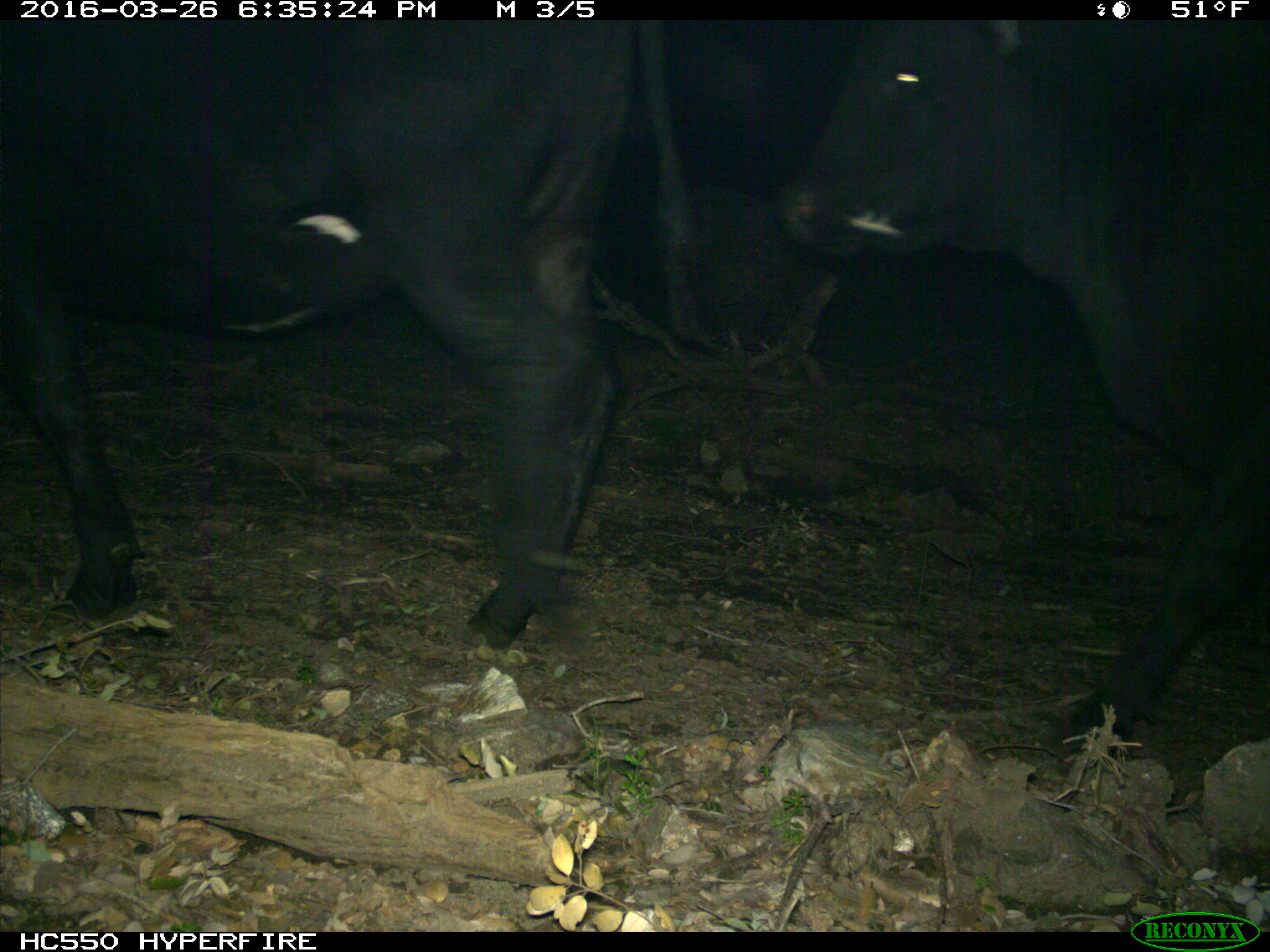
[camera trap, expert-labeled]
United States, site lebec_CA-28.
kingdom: Animalia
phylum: Chordata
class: Mammalia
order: Artiodactyla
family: Bovidae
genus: Bos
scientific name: Bos taurus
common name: domestic cow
Bos taurus (domestic cow).